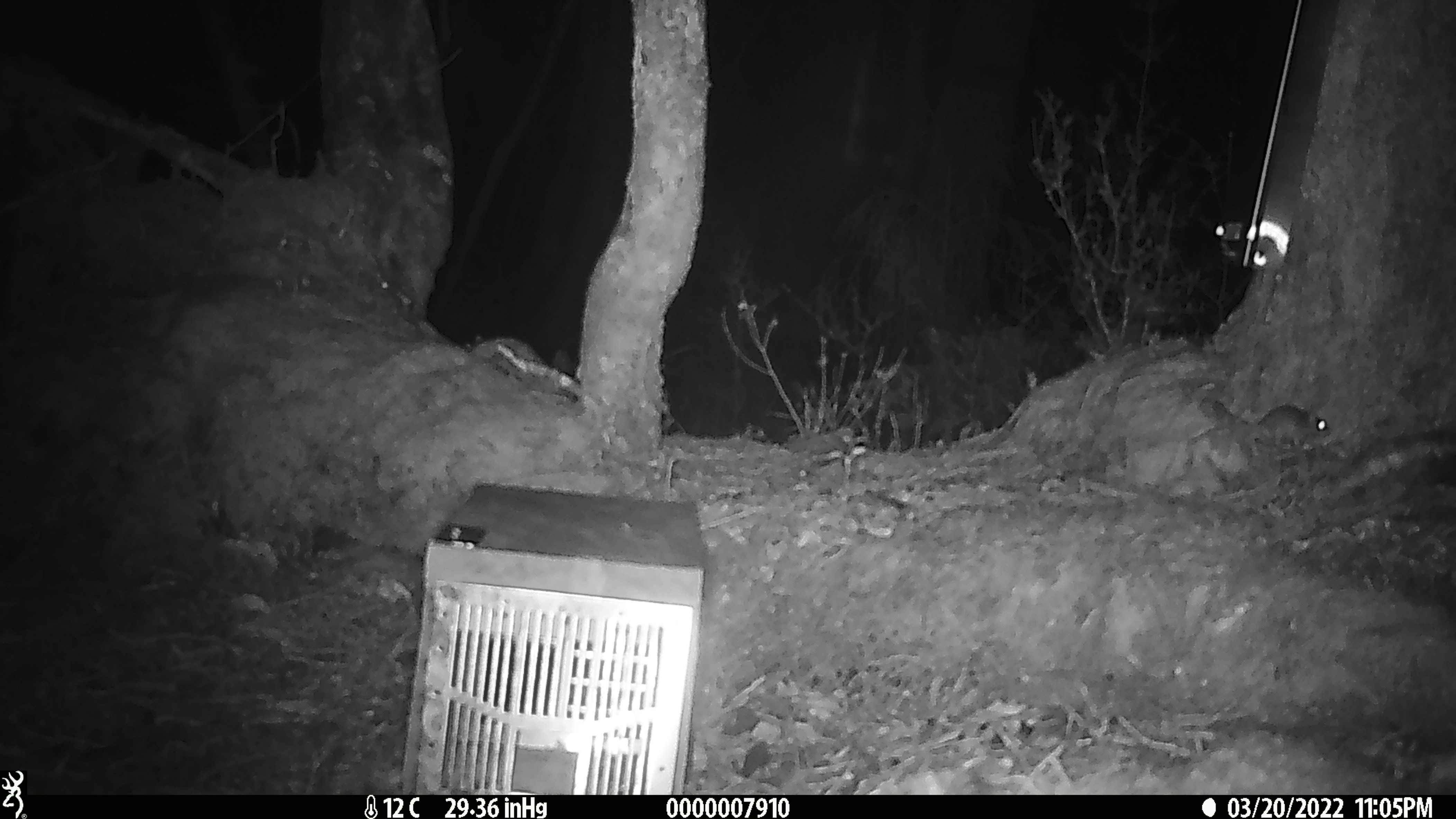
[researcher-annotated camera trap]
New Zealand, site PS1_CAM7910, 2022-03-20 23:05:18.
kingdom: Animalia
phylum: Chordata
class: Mammalia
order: Rodentia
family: Muridae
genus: Mus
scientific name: Mus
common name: mouse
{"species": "mouse (Mus)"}